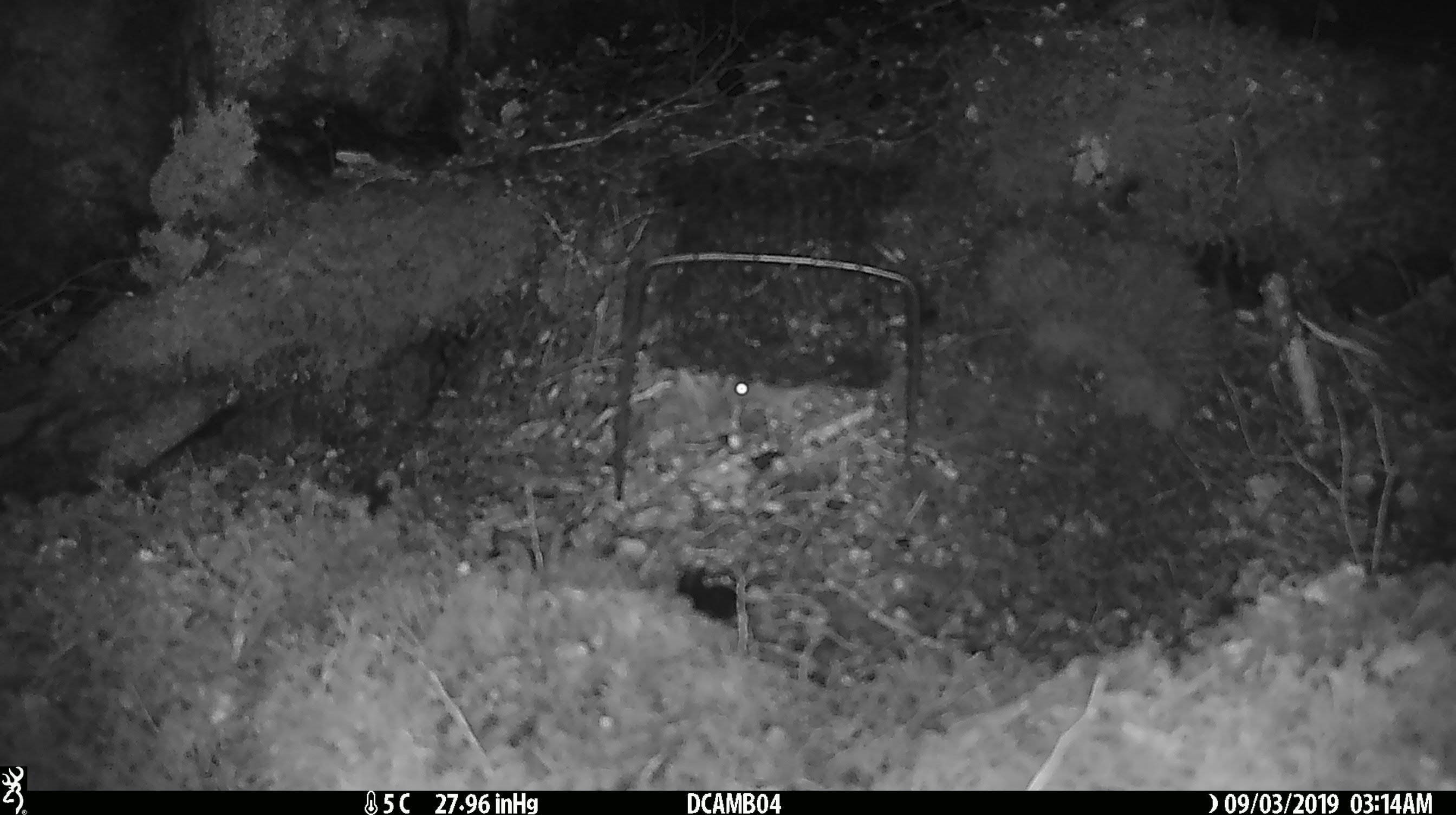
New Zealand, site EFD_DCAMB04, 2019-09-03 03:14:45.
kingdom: Animalia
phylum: Chordata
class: Mammalia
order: Rodentia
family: Muridae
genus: Mus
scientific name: Mus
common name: mouse